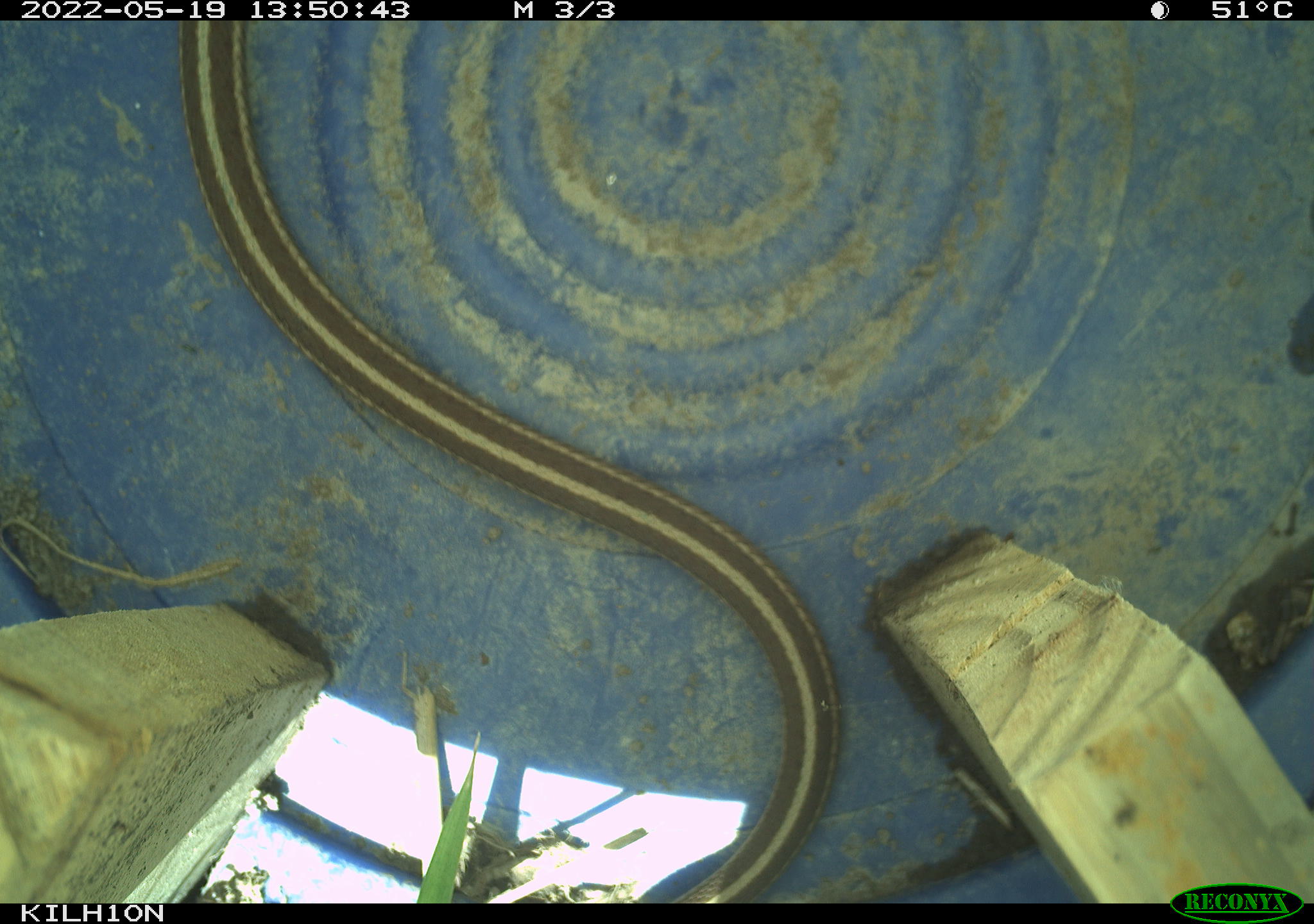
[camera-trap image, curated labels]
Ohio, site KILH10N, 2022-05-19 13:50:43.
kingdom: Animalia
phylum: Chordata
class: Reptilia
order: Squamata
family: Colubridae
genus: Thamnophis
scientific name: Thamnophis sirtalis sirtalis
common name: eastern gartersnake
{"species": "eastern gartersnake (Thamnophis sirtalis sirtalis)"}